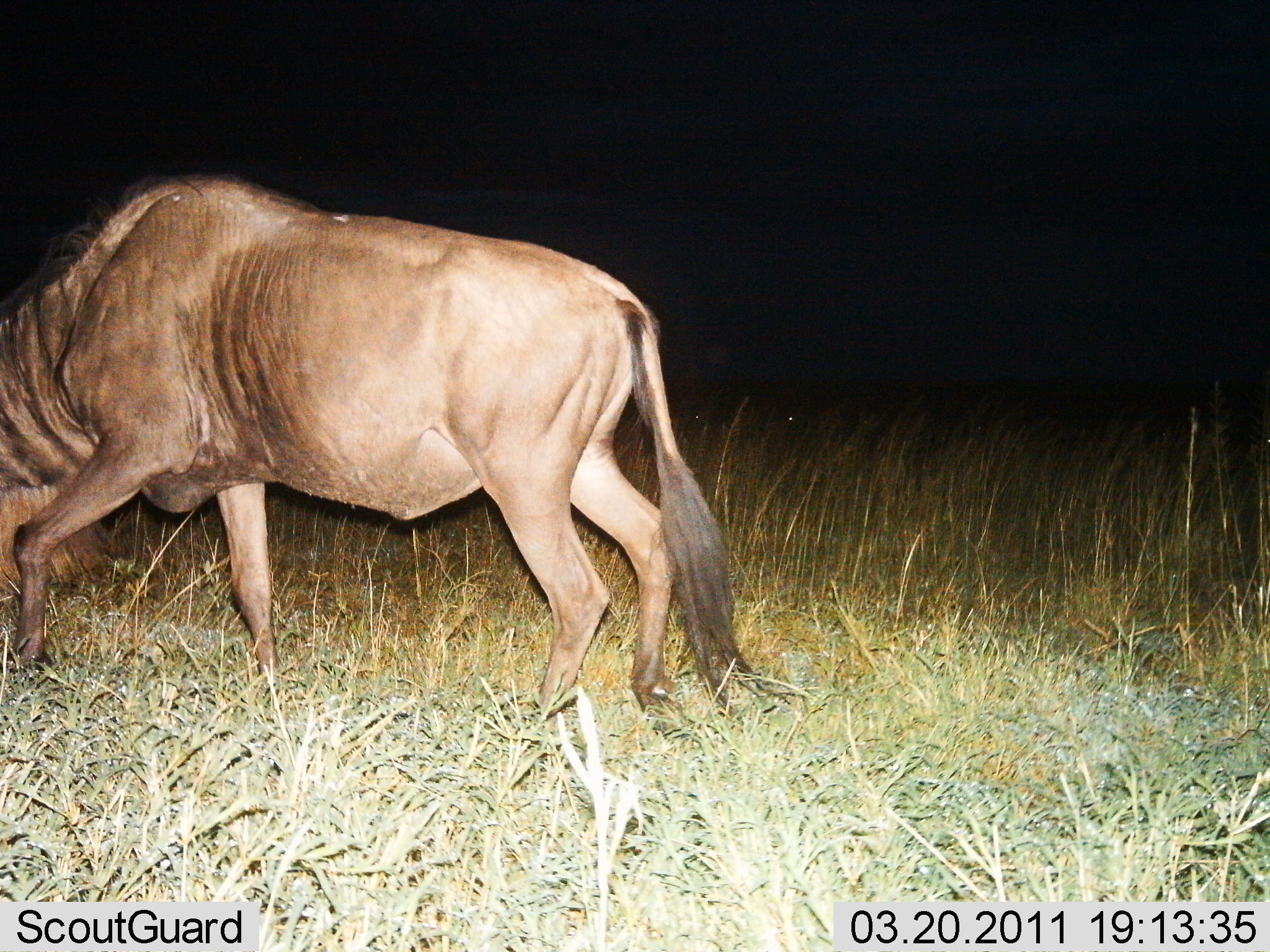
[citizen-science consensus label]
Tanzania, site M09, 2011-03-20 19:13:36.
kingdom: Animalia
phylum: Chordata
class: Mammalia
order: Artiodactyla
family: Bovidae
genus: Connochaetes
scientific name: Connochaetes taurinus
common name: blue wildebeest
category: wildebeest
Wildebeest (blue wildebeest) (Connochaetes taurinus), count 1. Behavior (volunteer vote fractions): standing 0%, resting 0%, moving 58%, interacting 0%. Young present (vote fraction): 0%. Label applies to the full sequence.